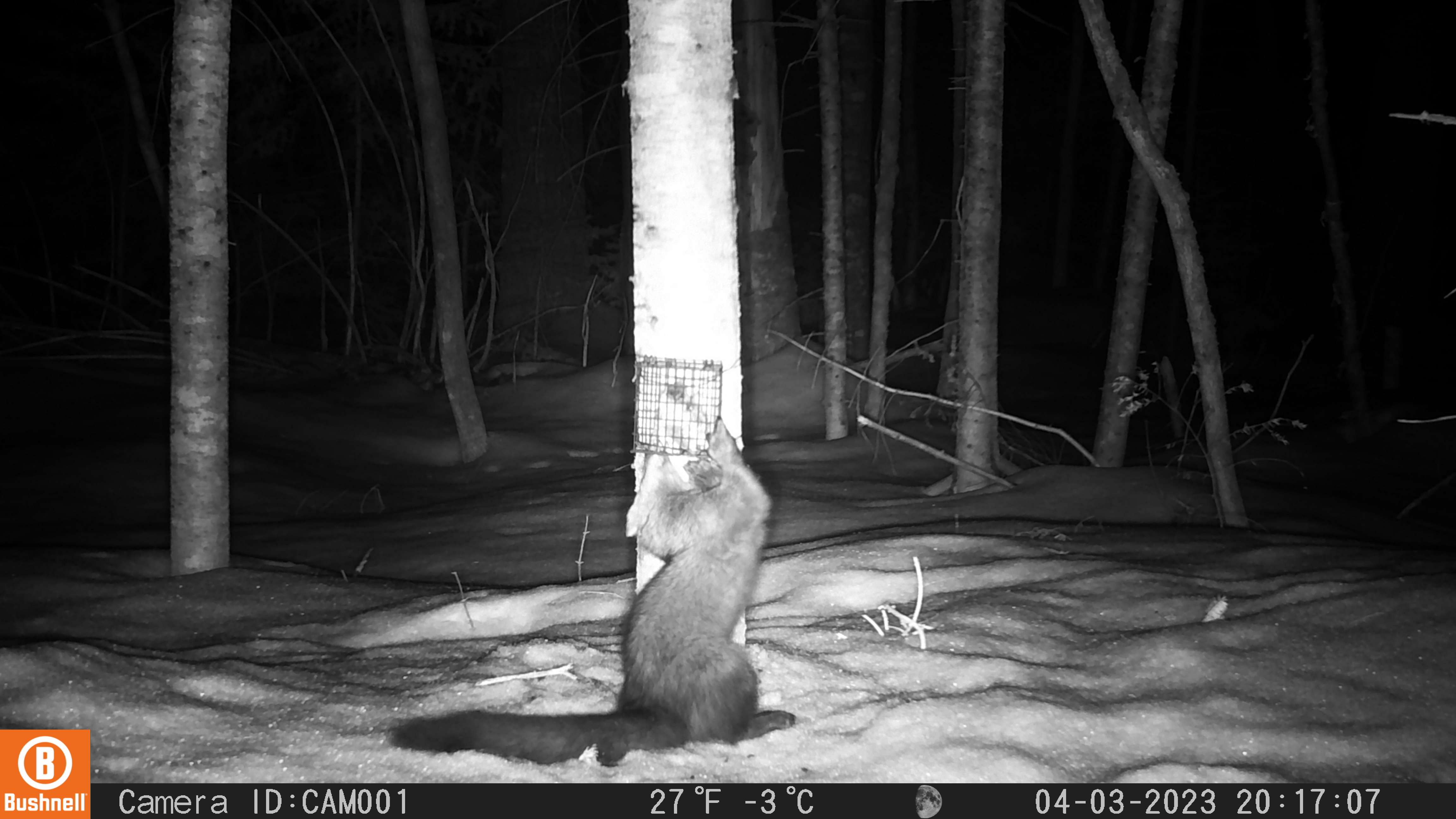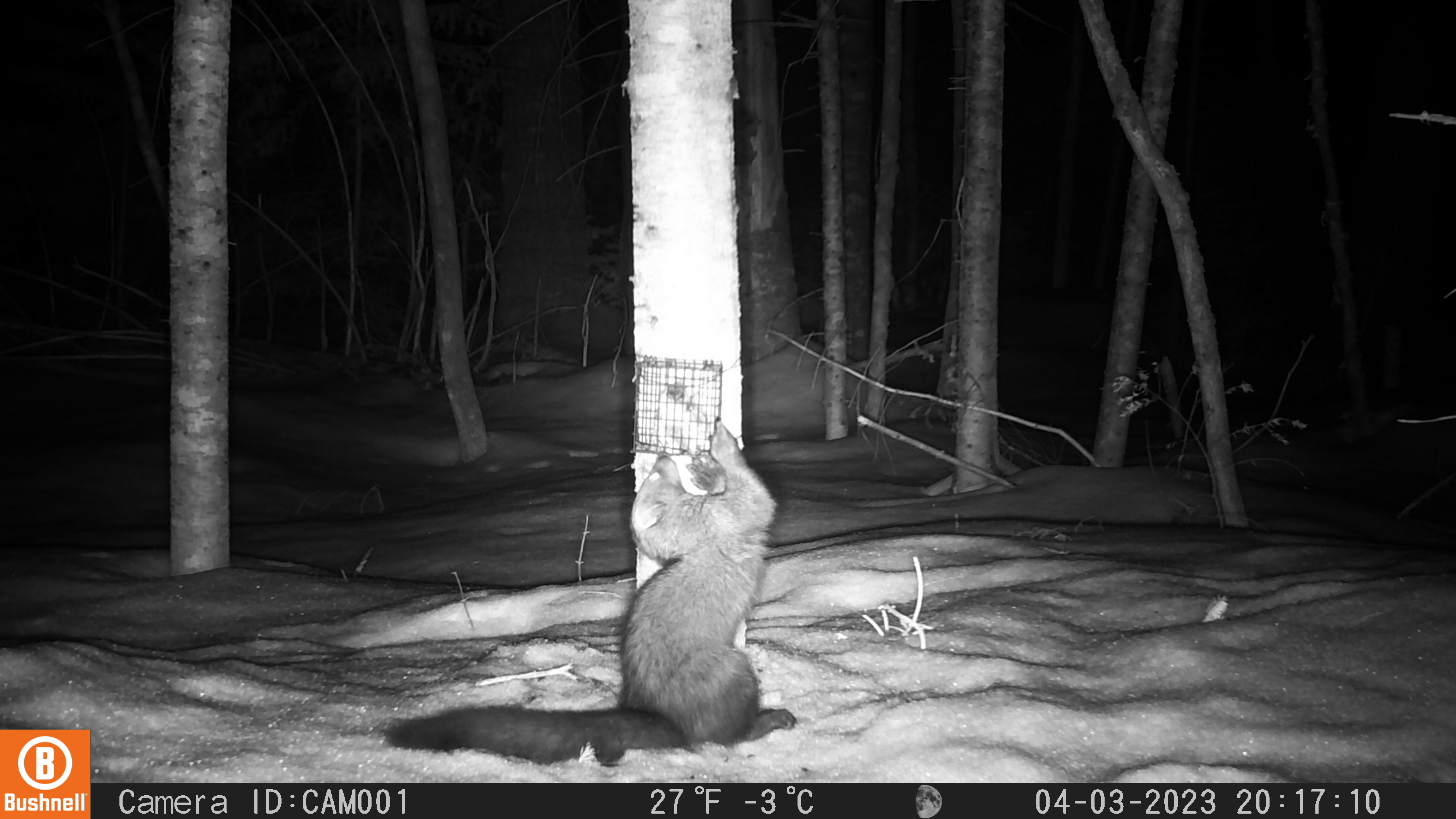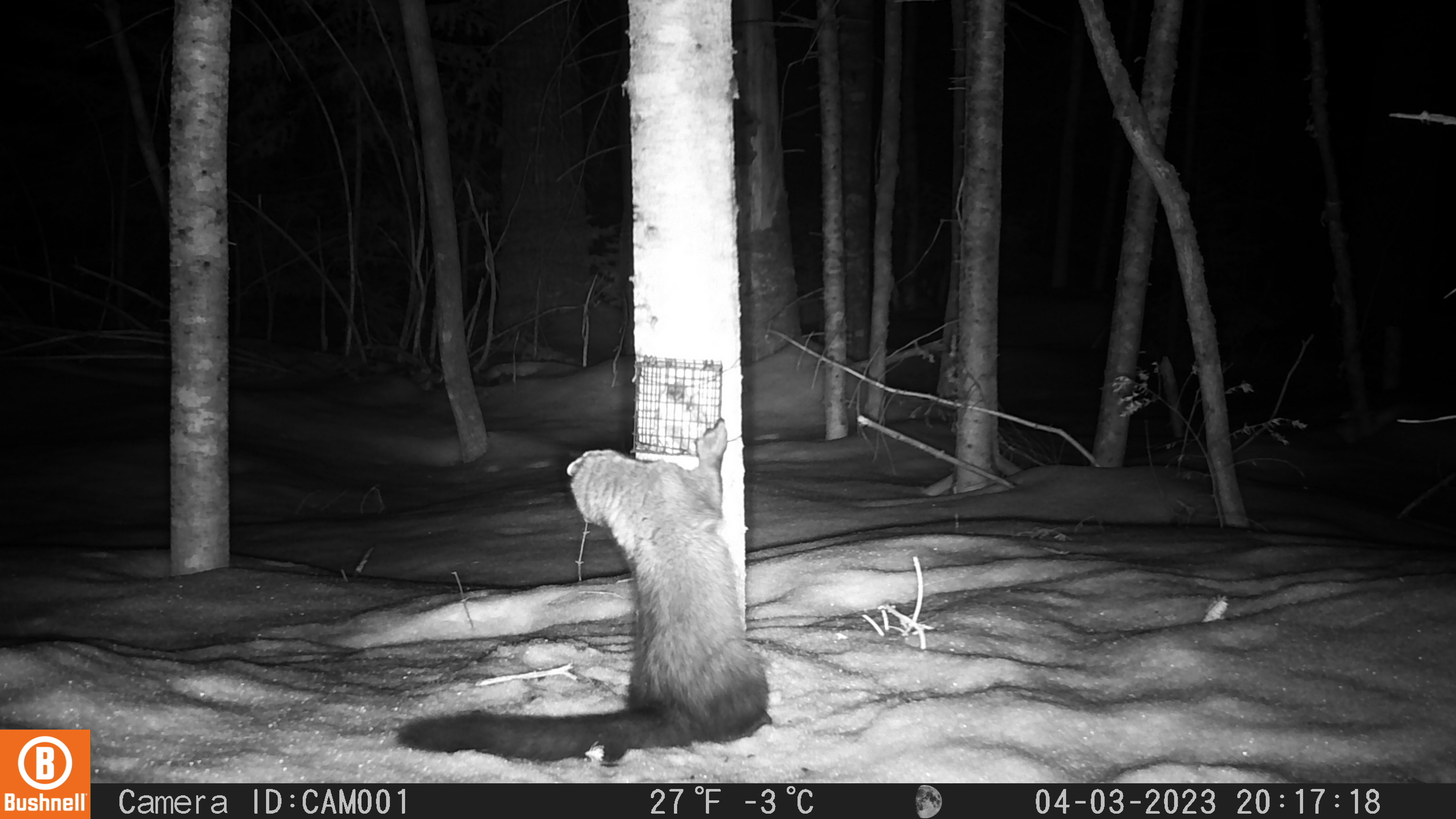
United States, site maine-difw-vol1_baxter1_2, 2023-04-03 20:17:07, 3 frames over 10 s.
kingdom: Animalia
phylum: Chordata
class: Mammalia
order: Carnivora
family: Mustelidae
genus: Pekania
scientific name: Pekania pennanti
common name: fisher